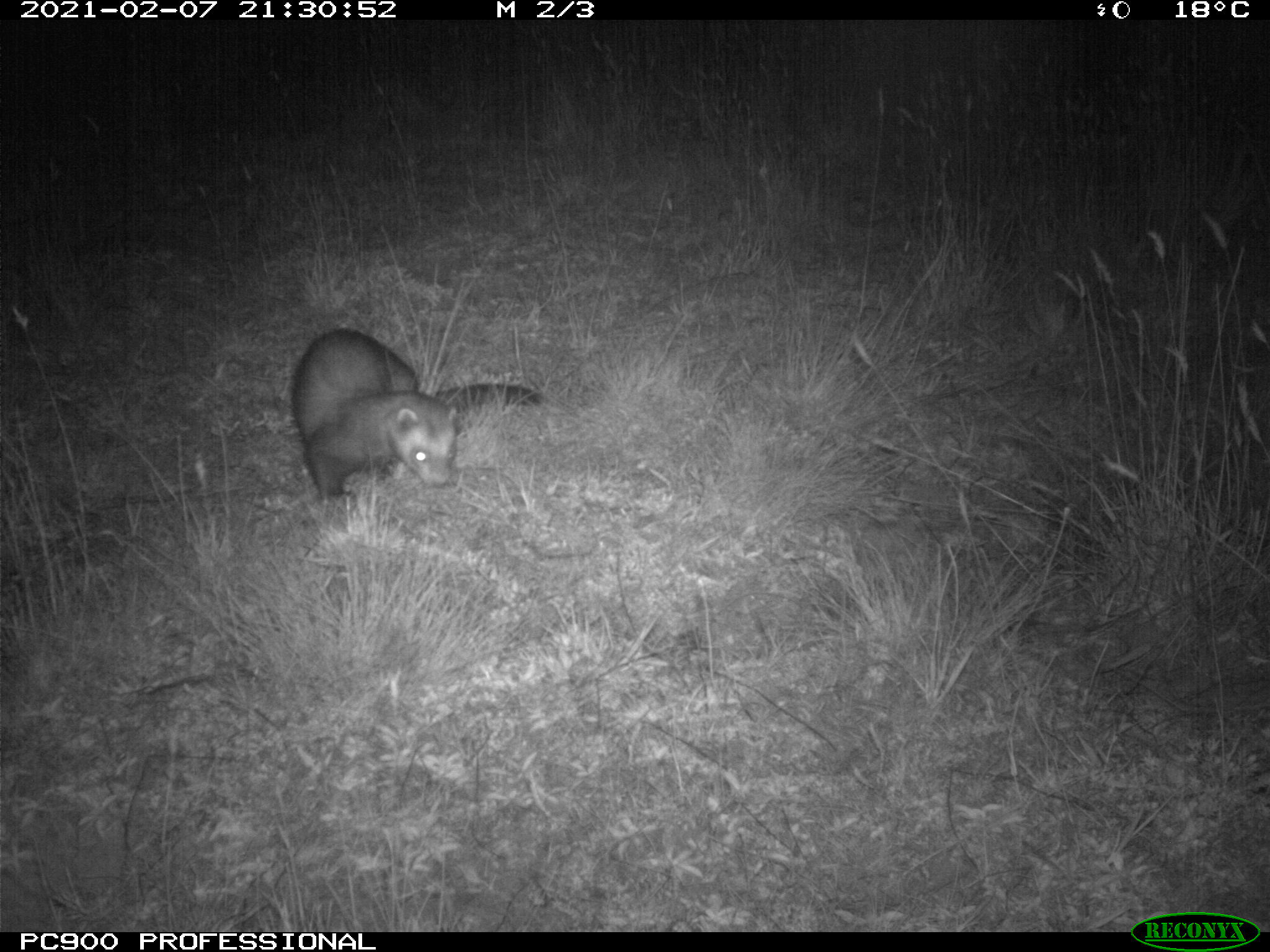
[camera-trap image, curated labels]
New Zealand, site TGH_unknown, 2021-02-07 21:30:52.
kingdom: Animalia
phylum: Chordata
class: Mammalia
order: Carnivora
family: Mustelidae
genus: Mustela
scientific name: Mustela furo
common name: ferret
Ferret (Mustela furo).